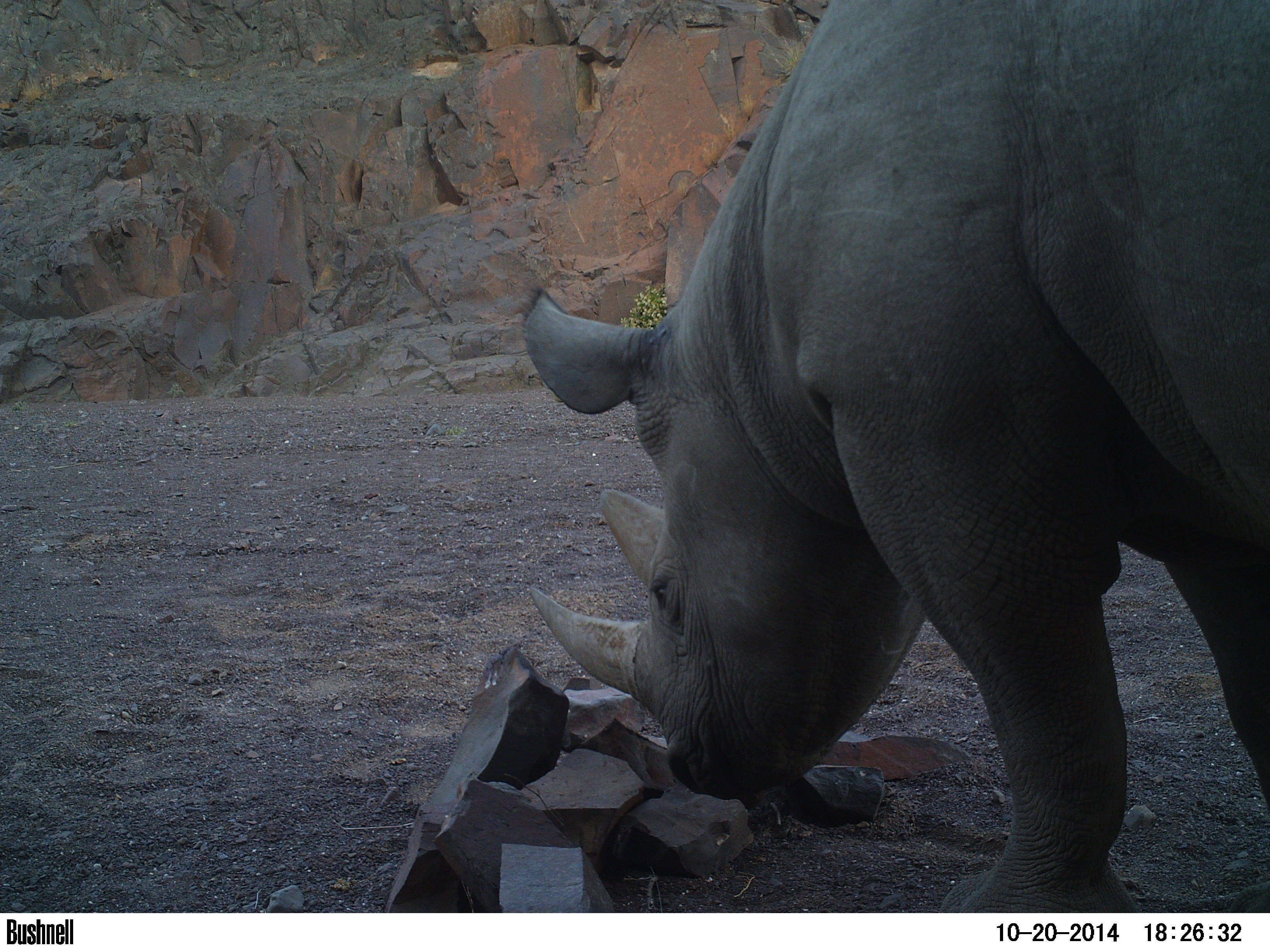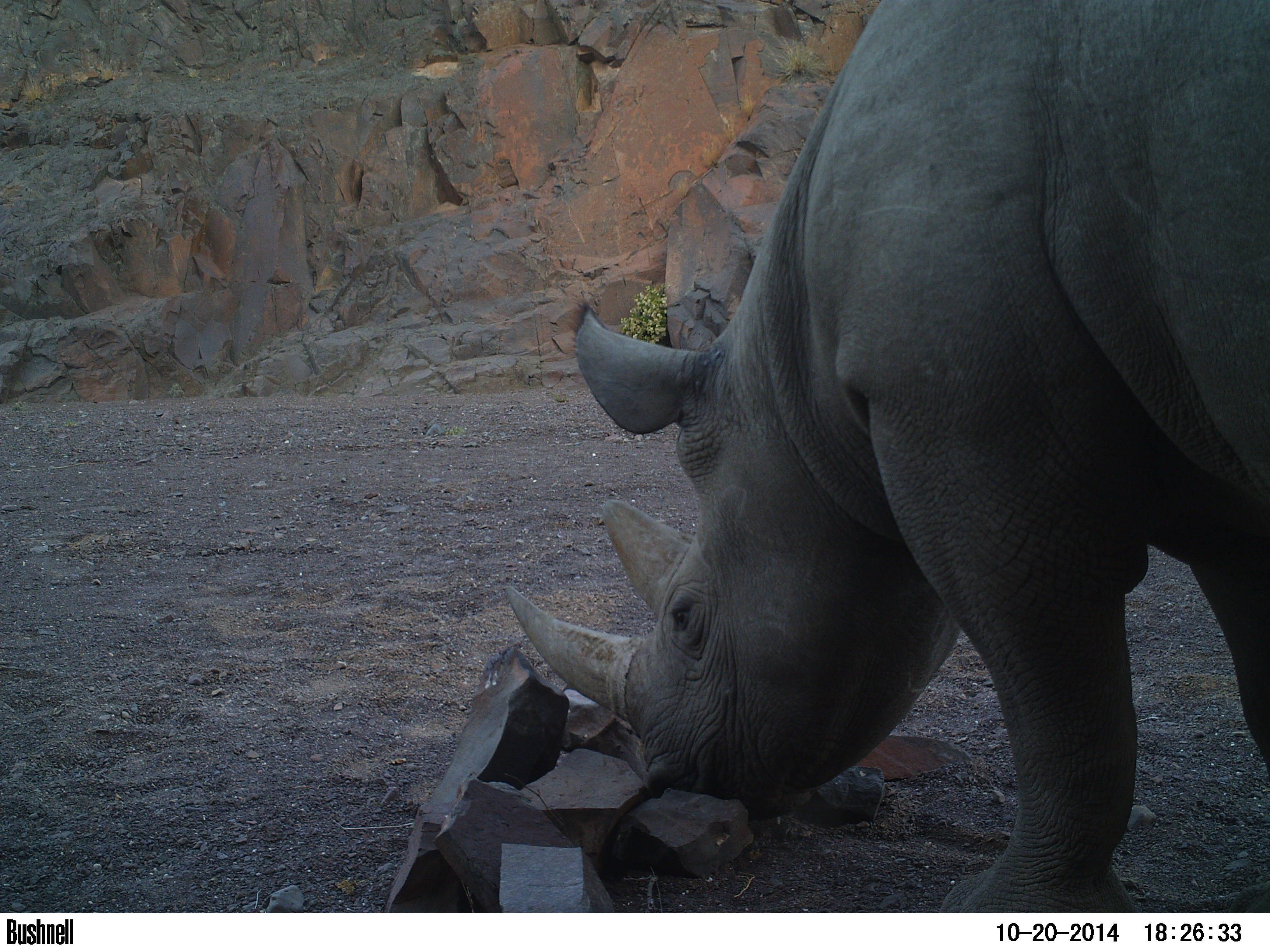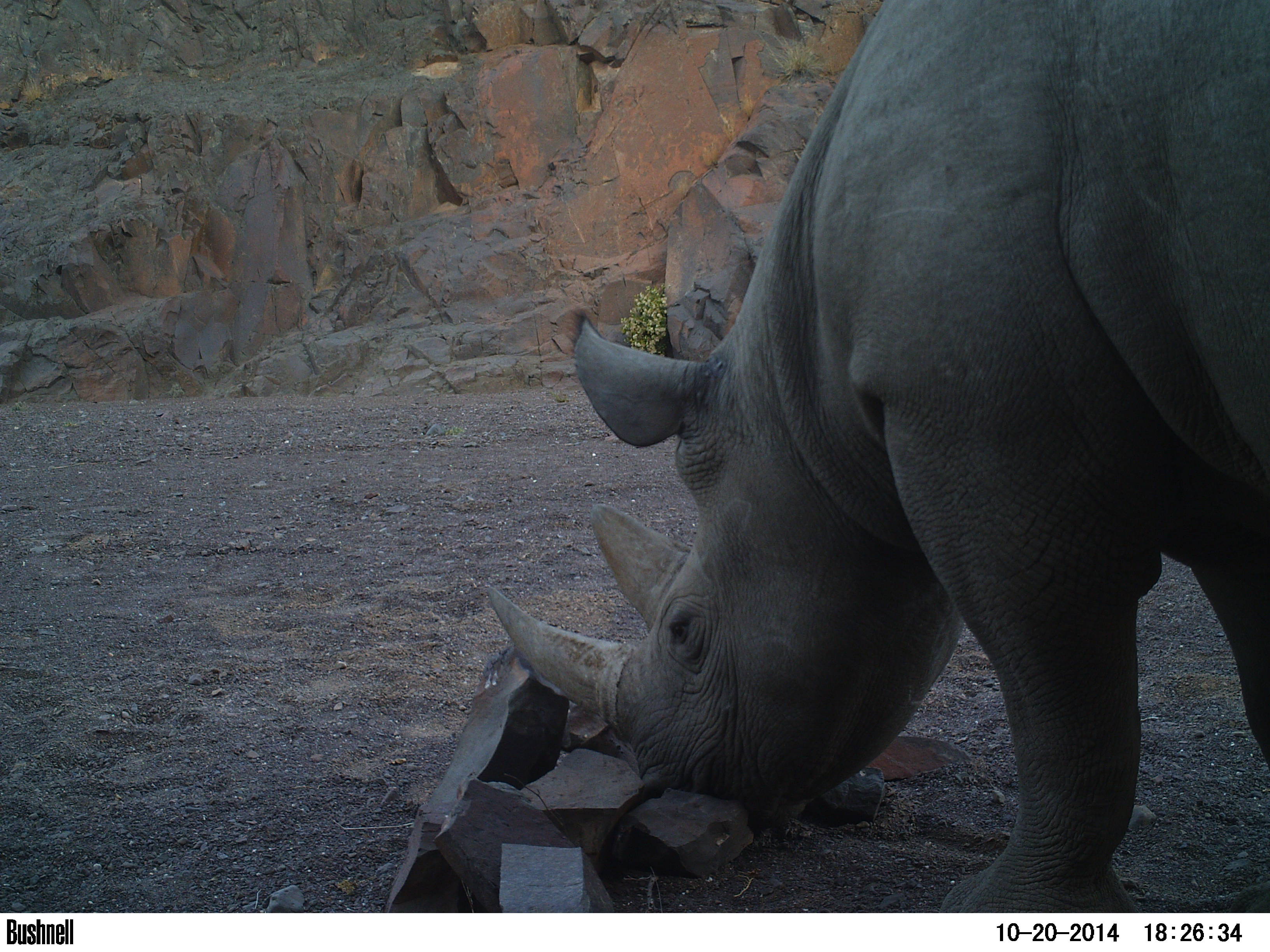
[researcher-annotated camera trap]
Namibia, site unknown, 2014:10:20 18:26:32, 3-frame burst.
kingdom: Animalia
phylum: Chordata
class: Mammalia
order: Perissodactyla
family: Rhinocerotidae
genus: Diceros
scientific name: Diceros bicornis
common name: black rhinoceros